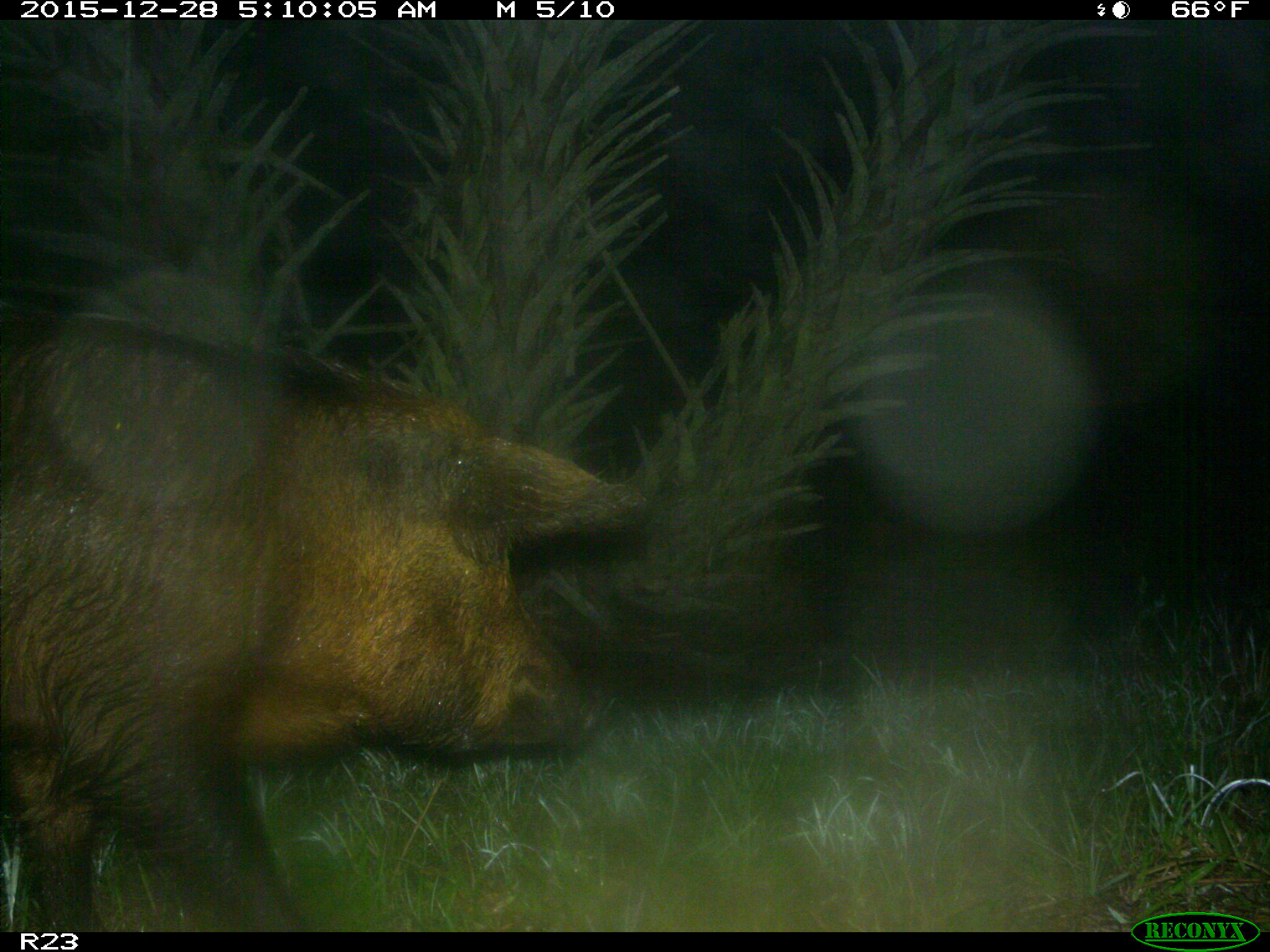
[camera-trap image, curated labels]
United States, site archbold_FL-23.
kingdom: Animalia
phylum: Chordata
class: Mammalia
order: Artiodactyla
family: Suidae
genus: Sus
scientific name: Sus scrofa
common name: wild boar